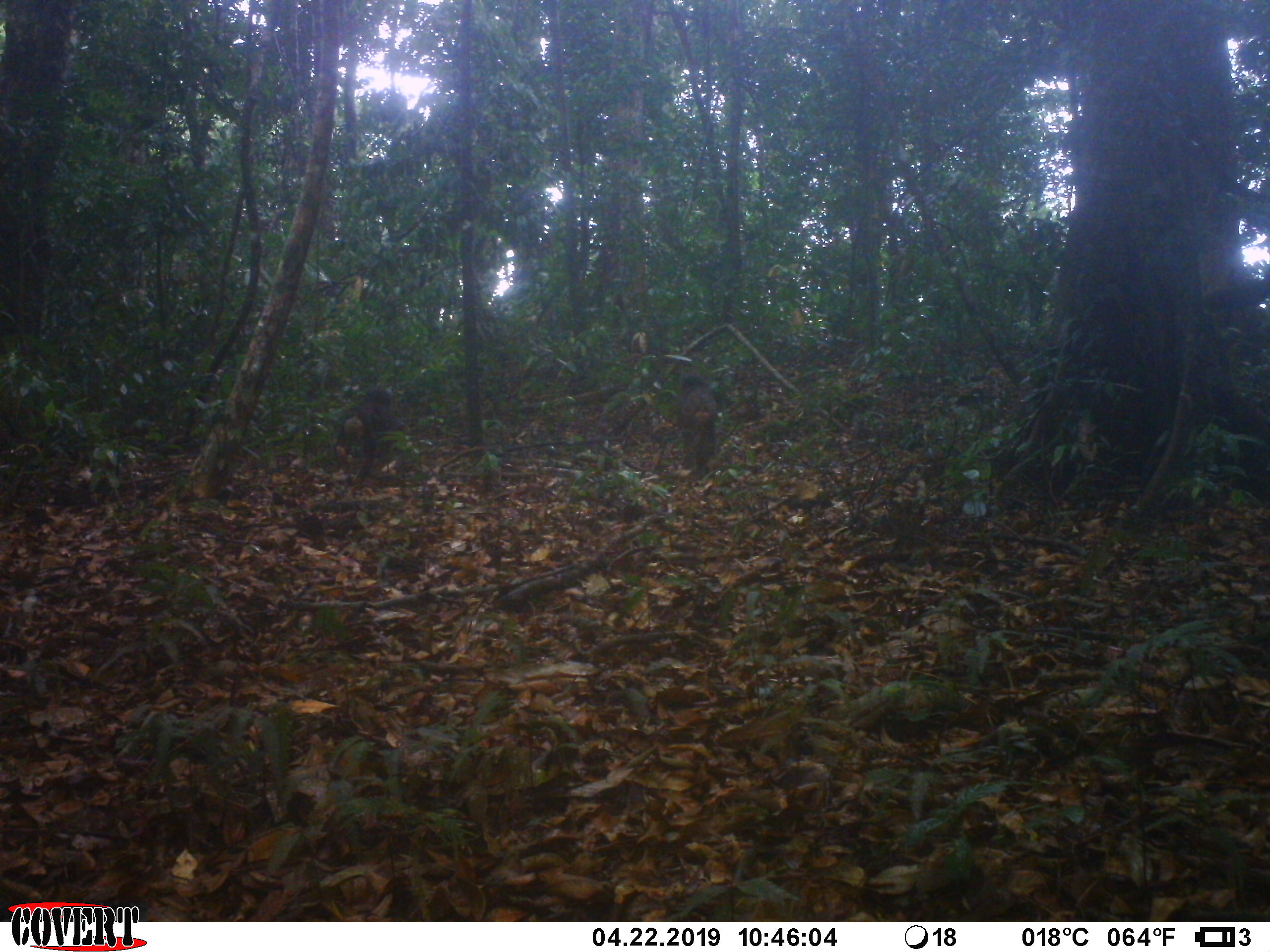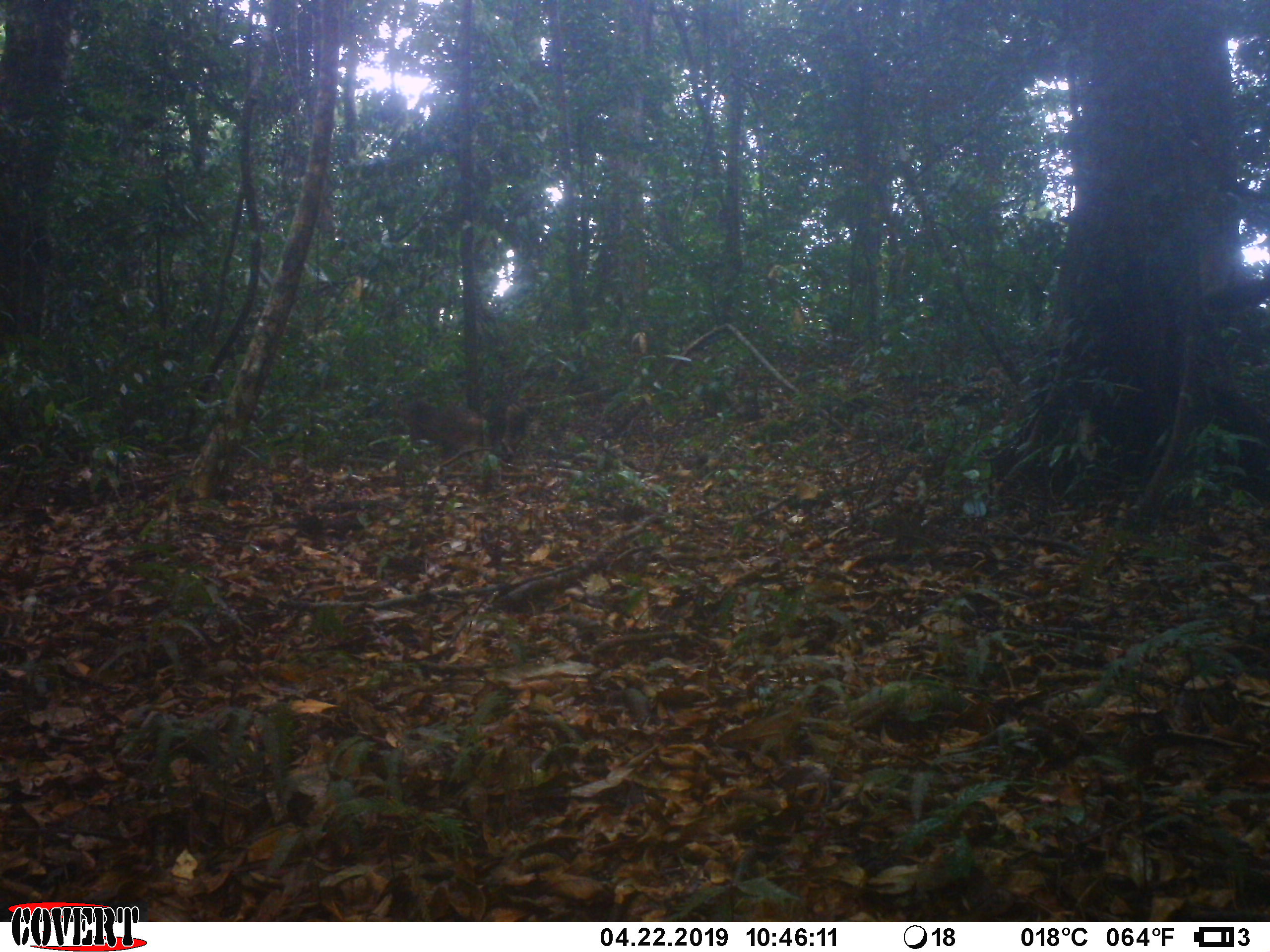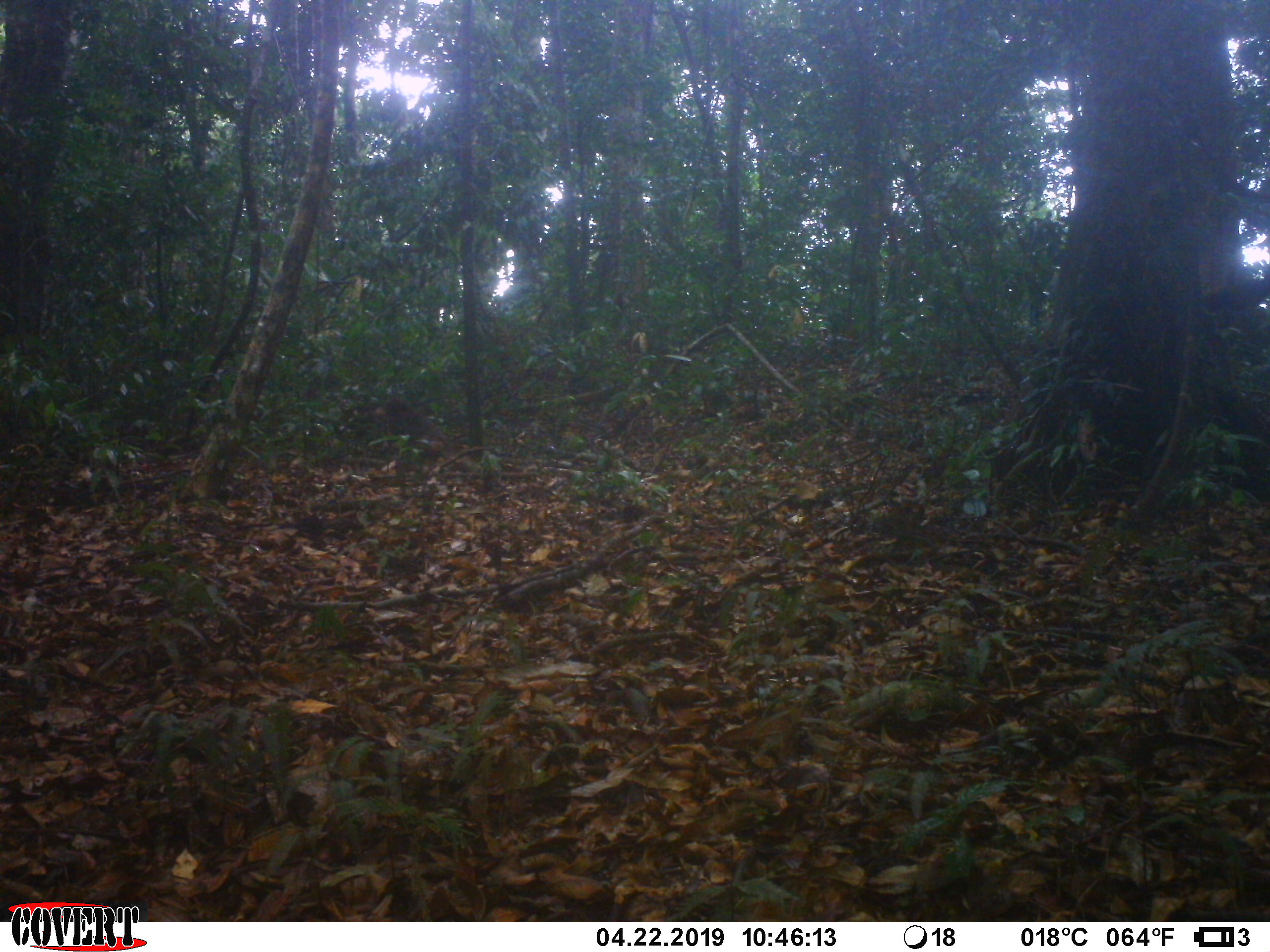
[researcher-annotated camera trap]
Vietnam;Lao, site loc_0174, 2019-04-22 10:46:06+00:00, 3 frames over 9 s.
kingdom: Animalia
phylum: Chordata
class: Mammalia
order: Primates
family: Cercopithecidae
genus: Macaca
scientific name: Macaca arctoides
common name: stump-tailed macaque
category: stump tailed macaque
Stump tailed macaque (stump-tailed macaque) (Macaca arctoides). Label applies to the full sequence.